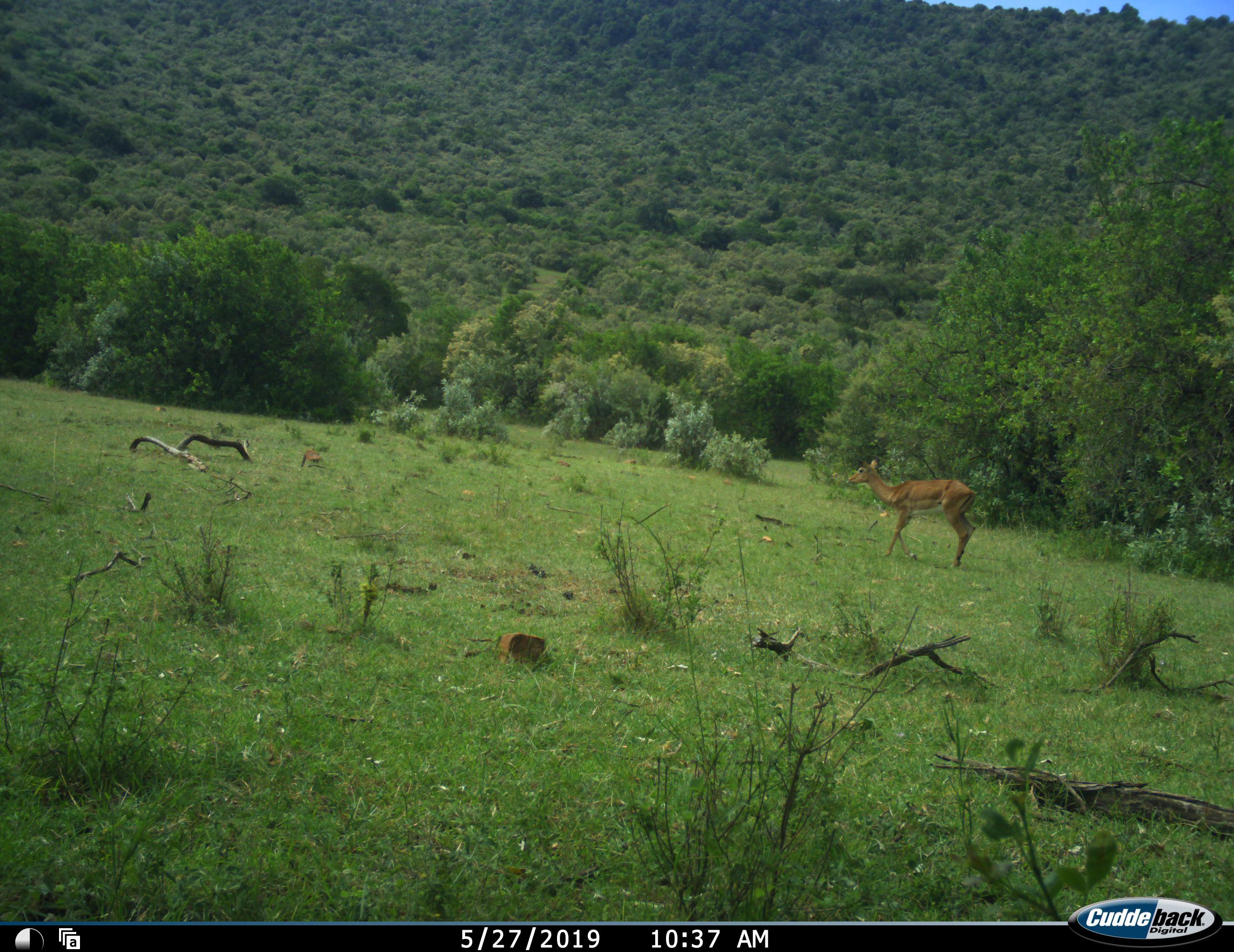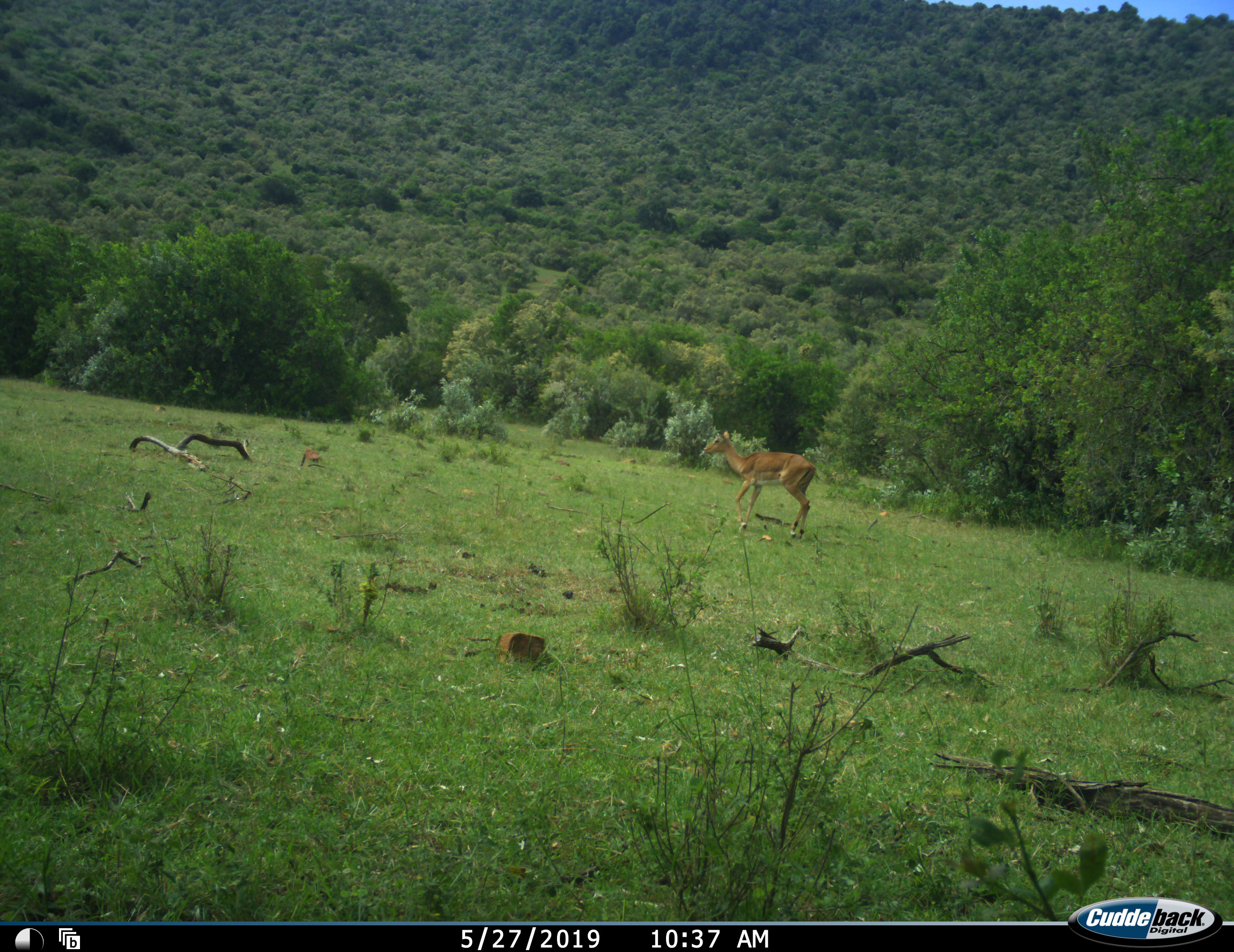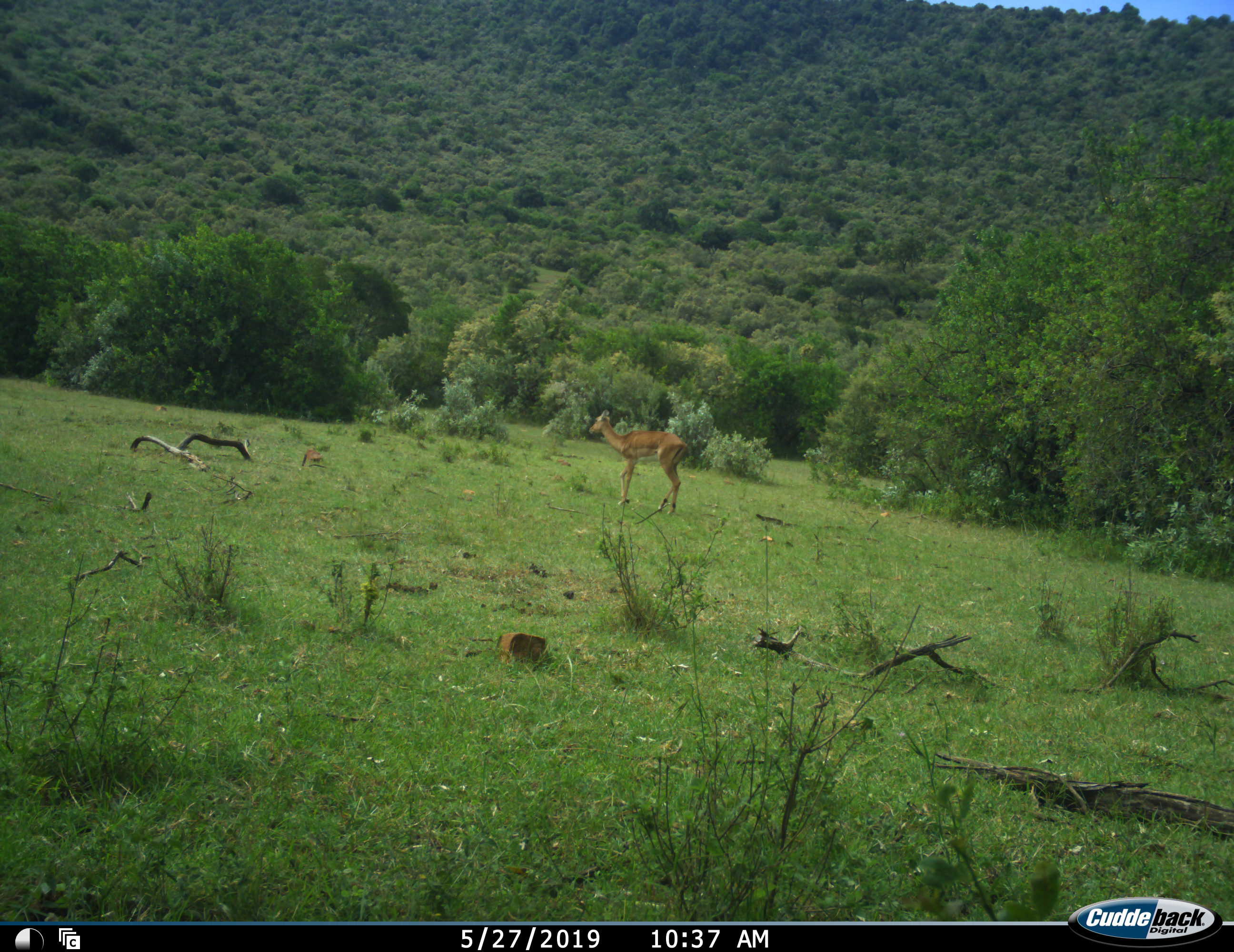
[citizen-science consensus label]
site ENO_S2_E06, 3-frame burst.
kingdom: Animalia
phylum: Chordata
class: Mammalia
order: Artiodactyla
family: Bovidae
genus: Aepyceros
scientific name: Aepyceros melampus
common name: impala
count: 1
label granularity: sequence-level